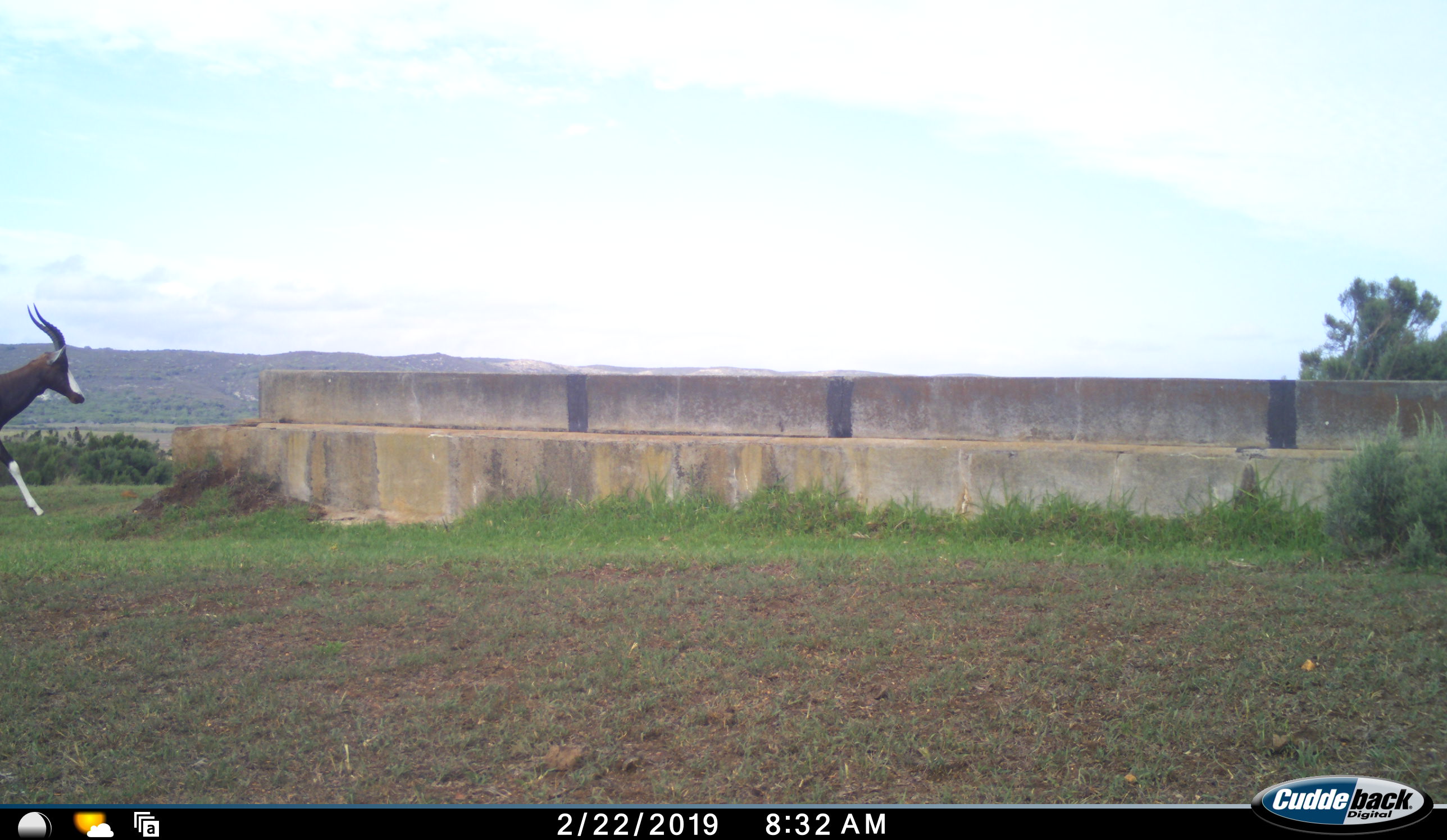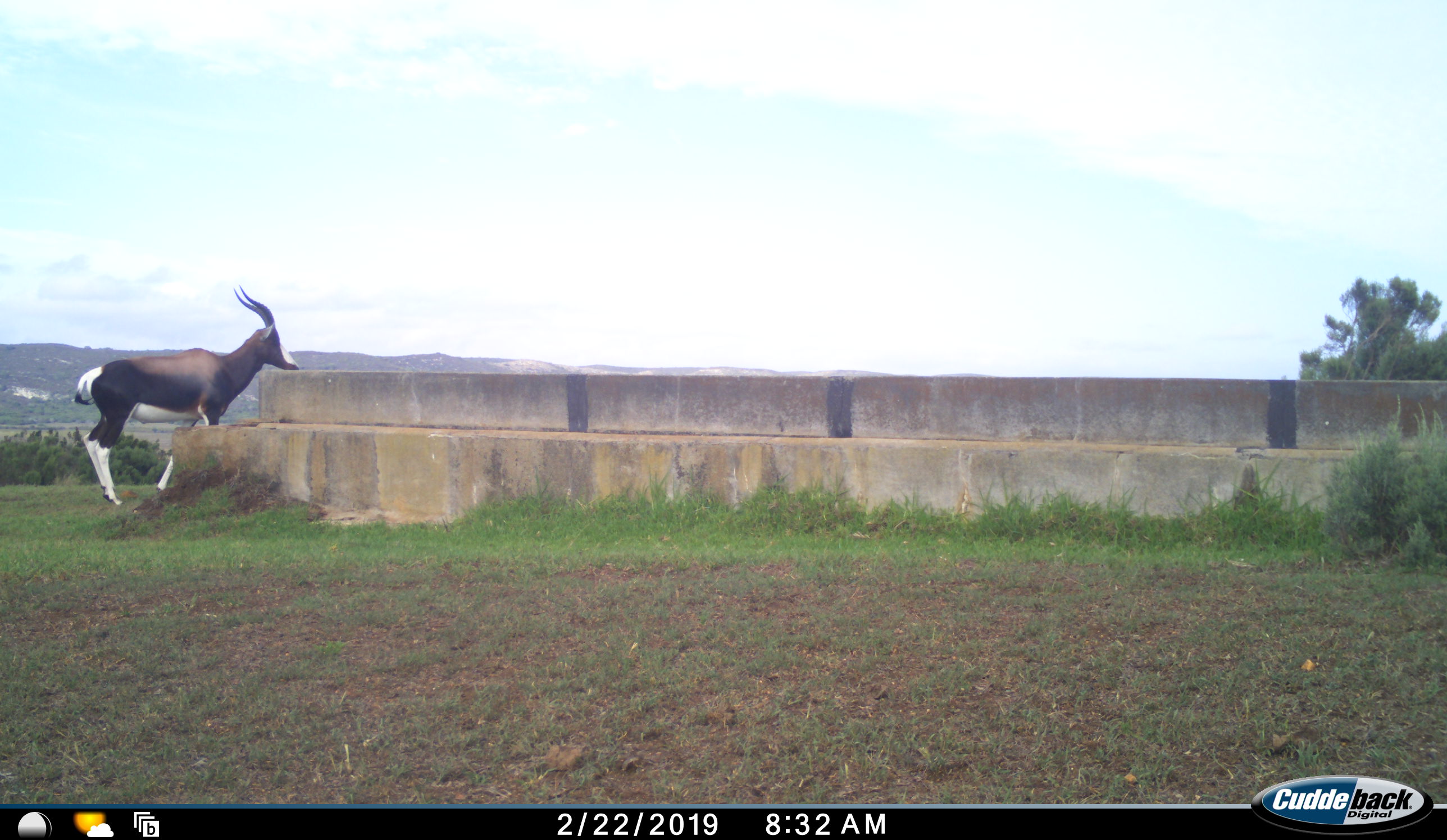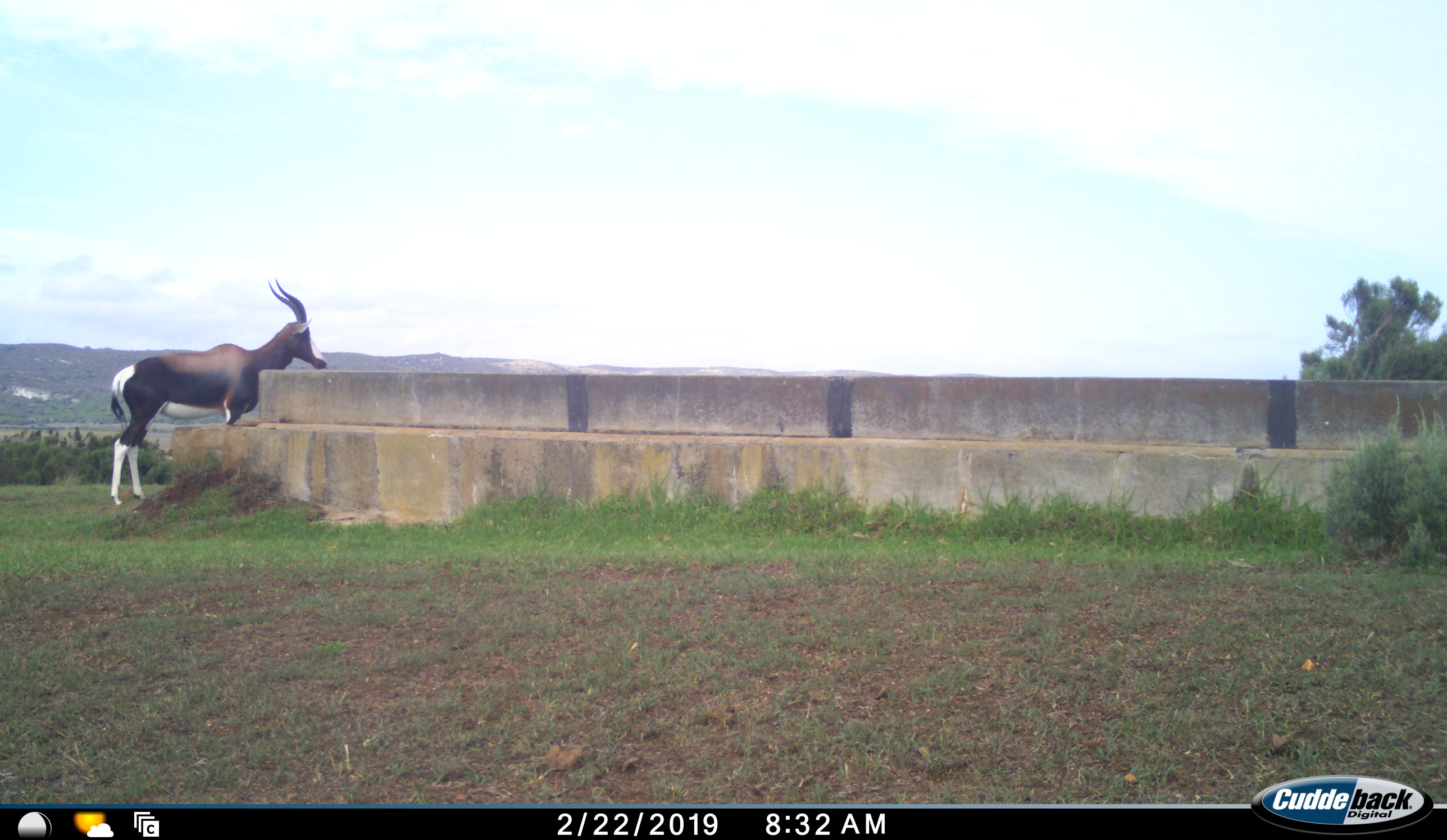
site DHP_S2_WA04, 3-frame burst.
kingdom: Animalia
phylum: Chordata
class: Mammalia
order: Artiodactyla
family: Bovidae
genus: Damaliscus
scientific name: Damaliscus pygargus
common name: bontebok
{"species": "bontebok (Damaliscus pygargus)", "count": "1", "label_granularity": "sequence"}